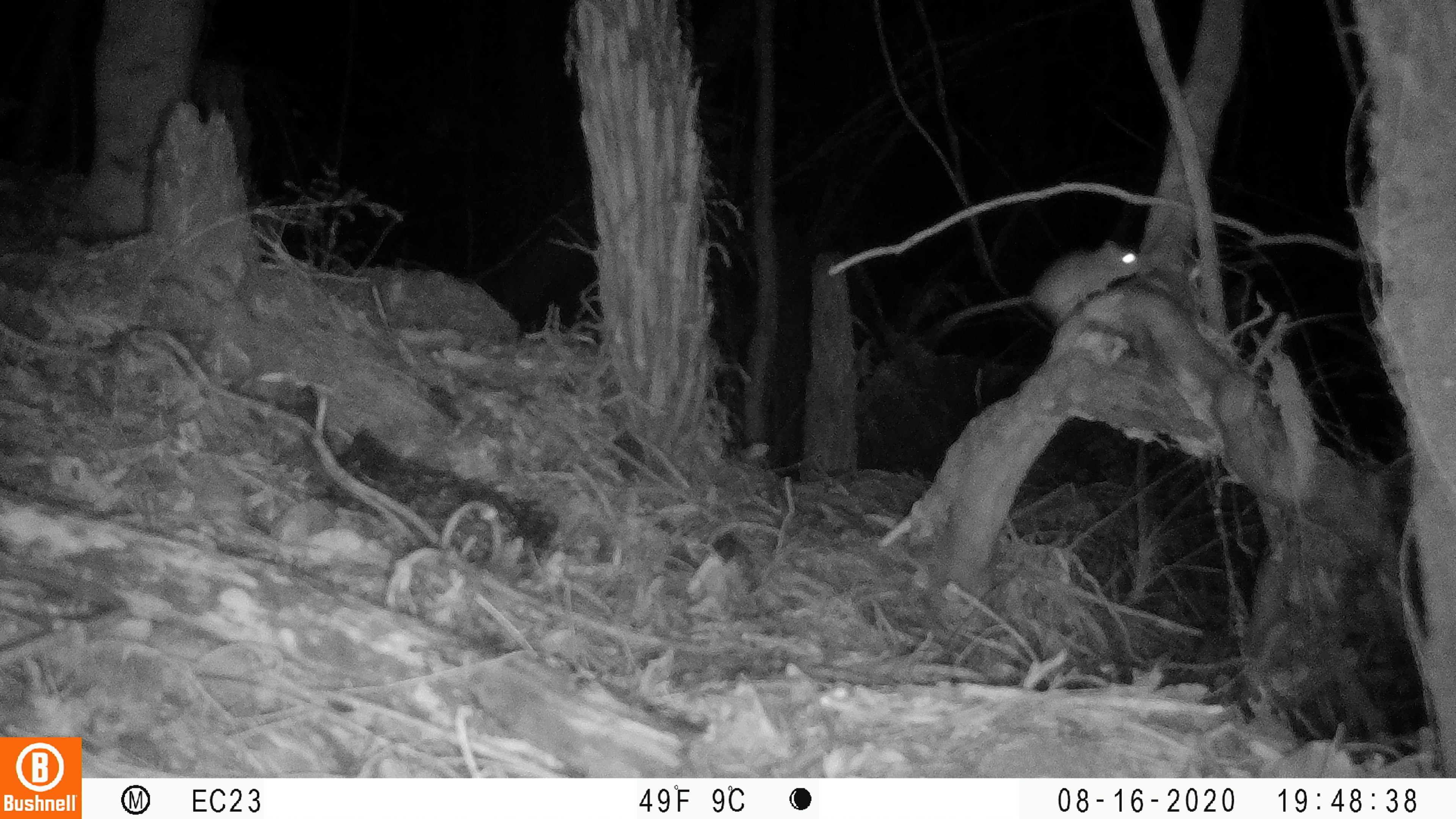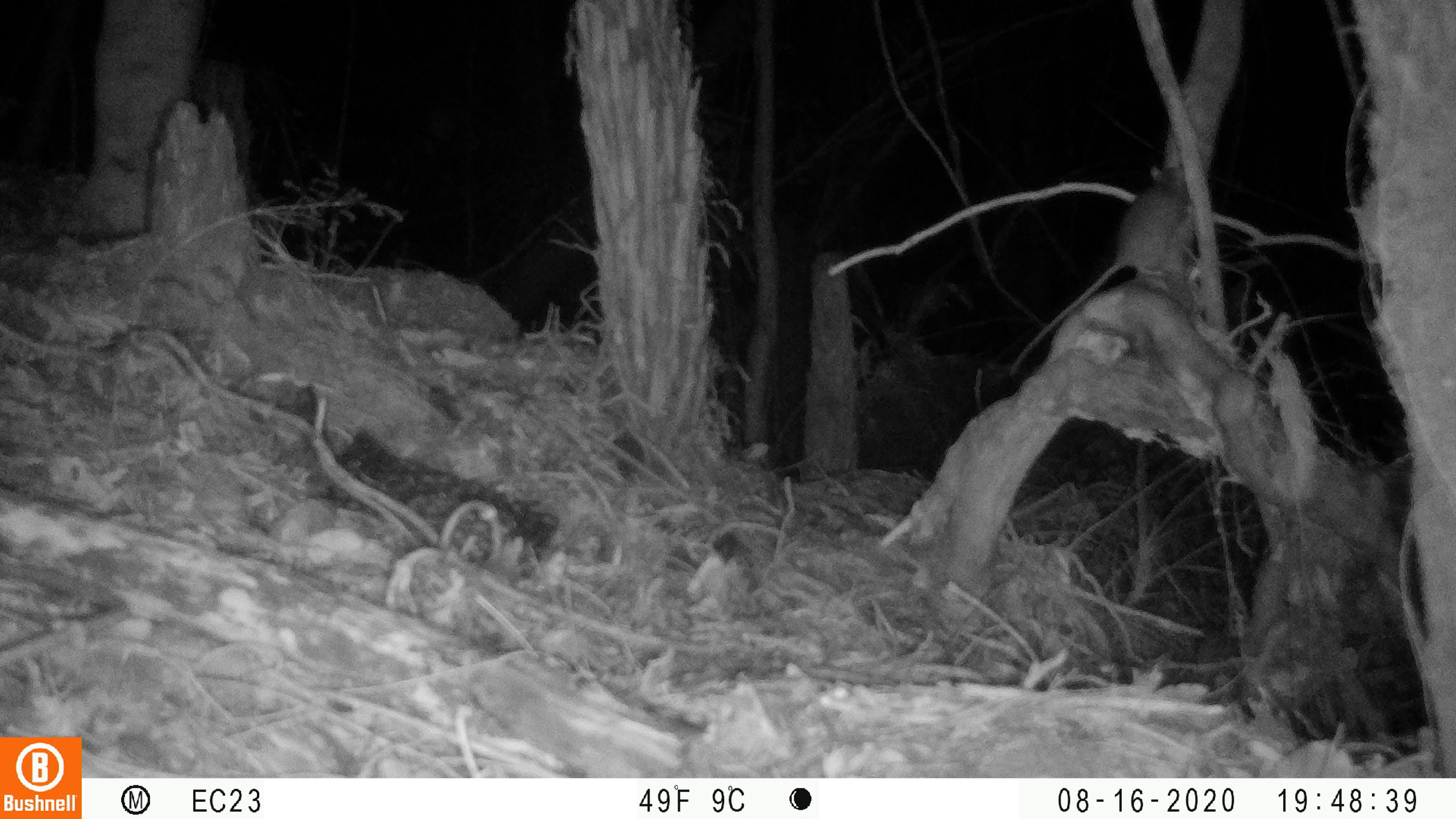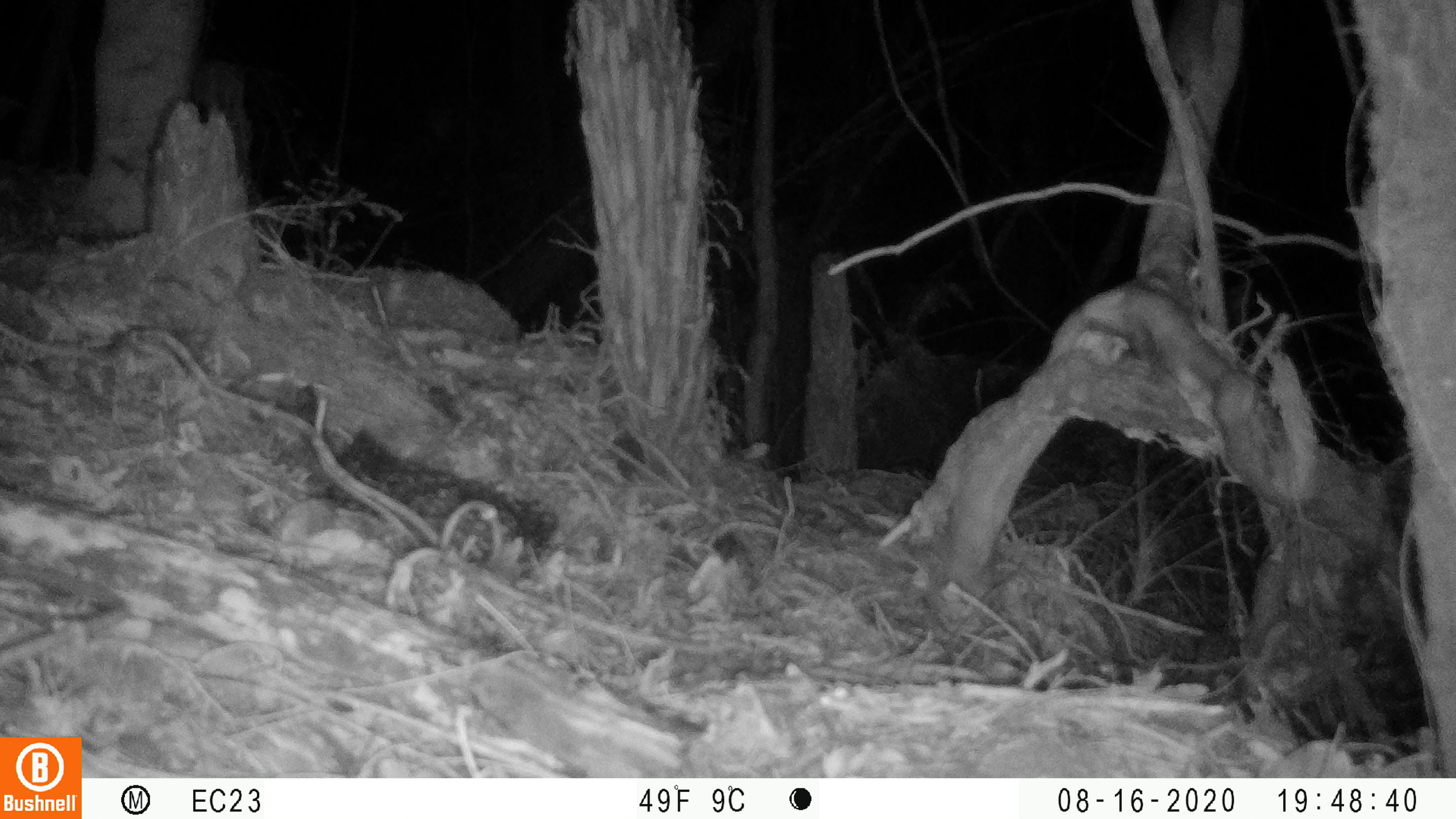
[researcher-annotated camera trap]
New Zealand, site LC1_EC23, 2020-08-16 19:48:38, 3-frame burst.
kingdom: Animalia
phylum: Chordata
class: Mammalia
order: Rodentia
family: Muridae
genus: Rattus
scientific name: Rattus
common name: rat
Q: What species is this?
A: Rat (Rattus).